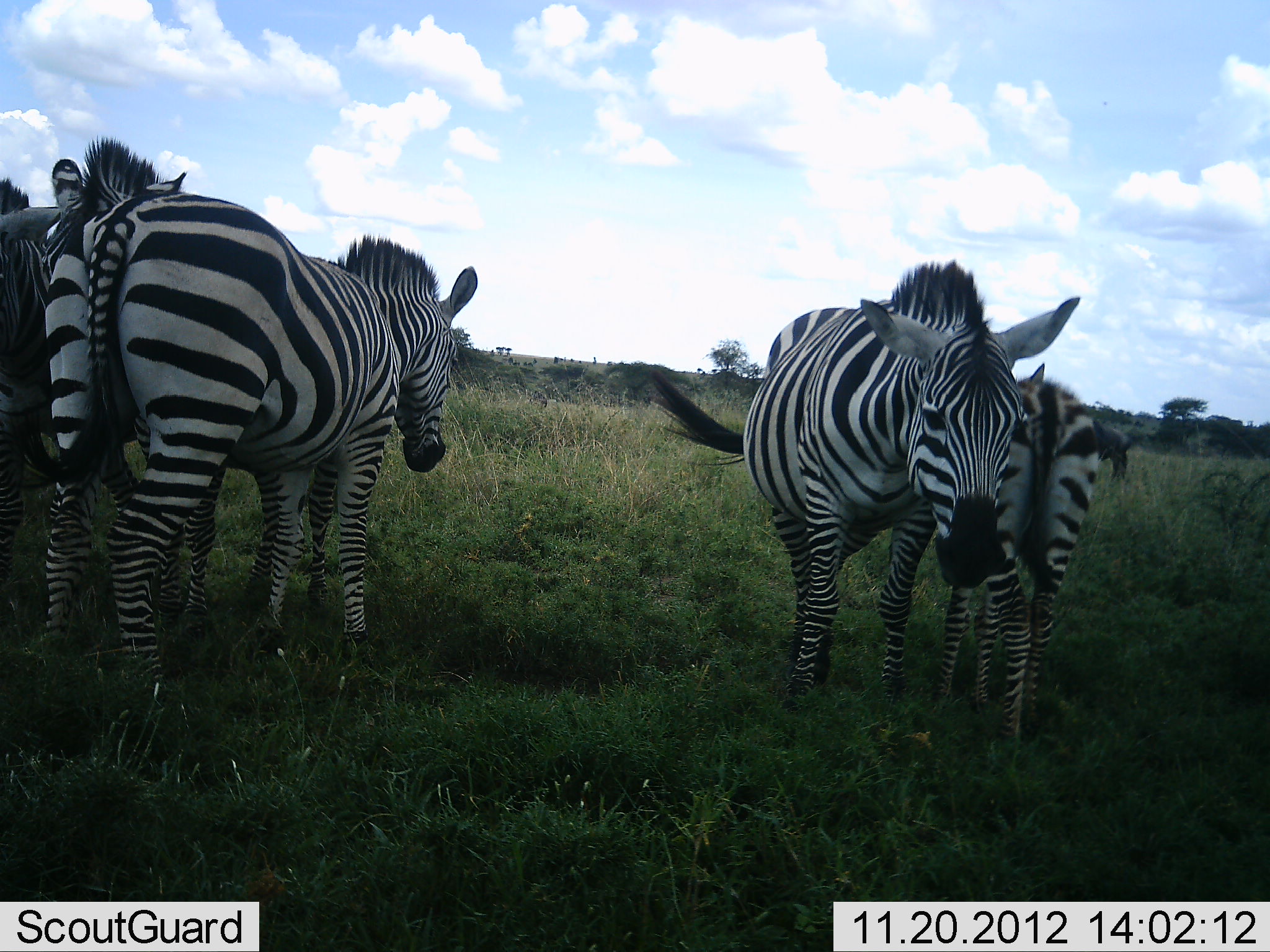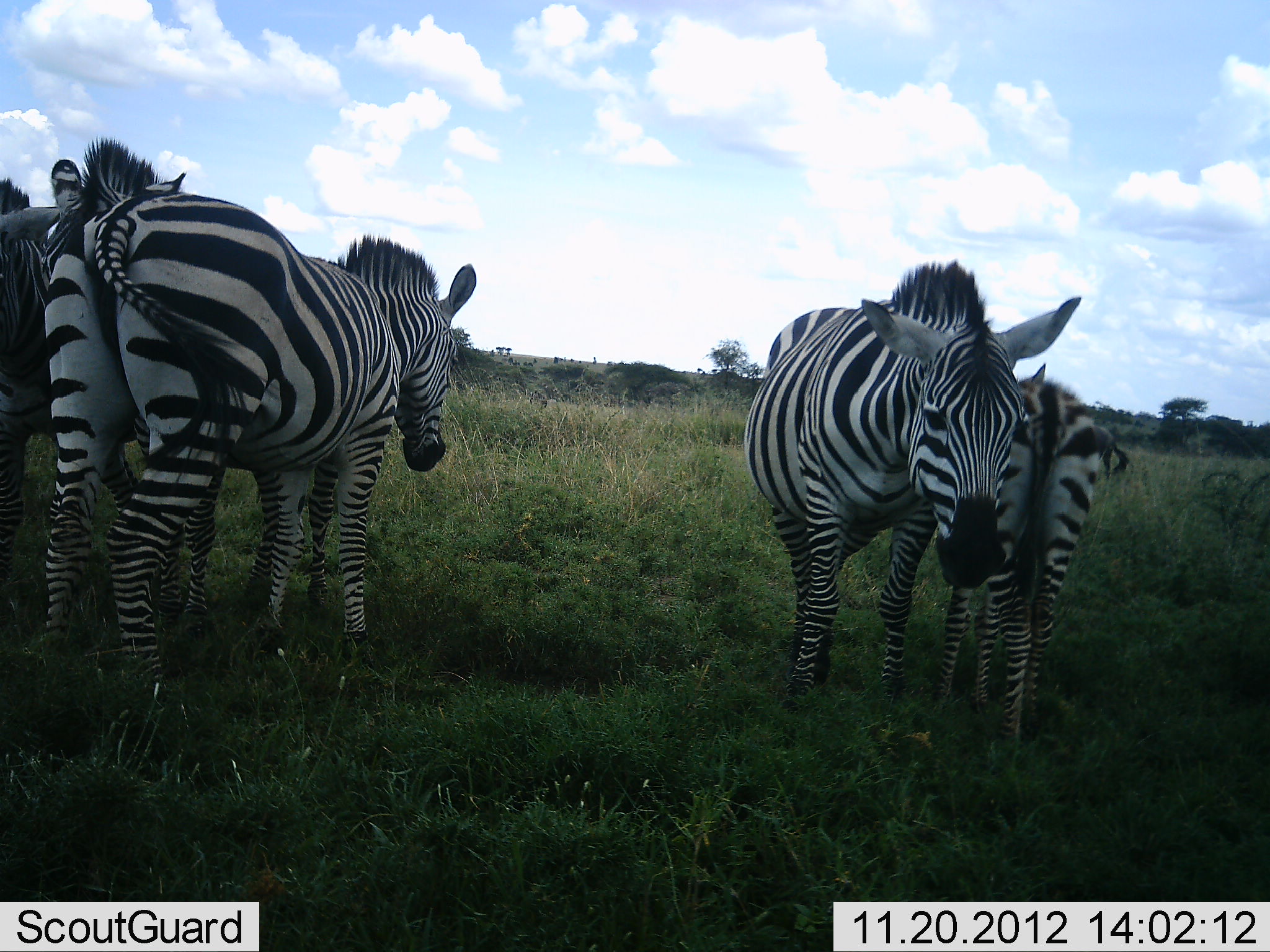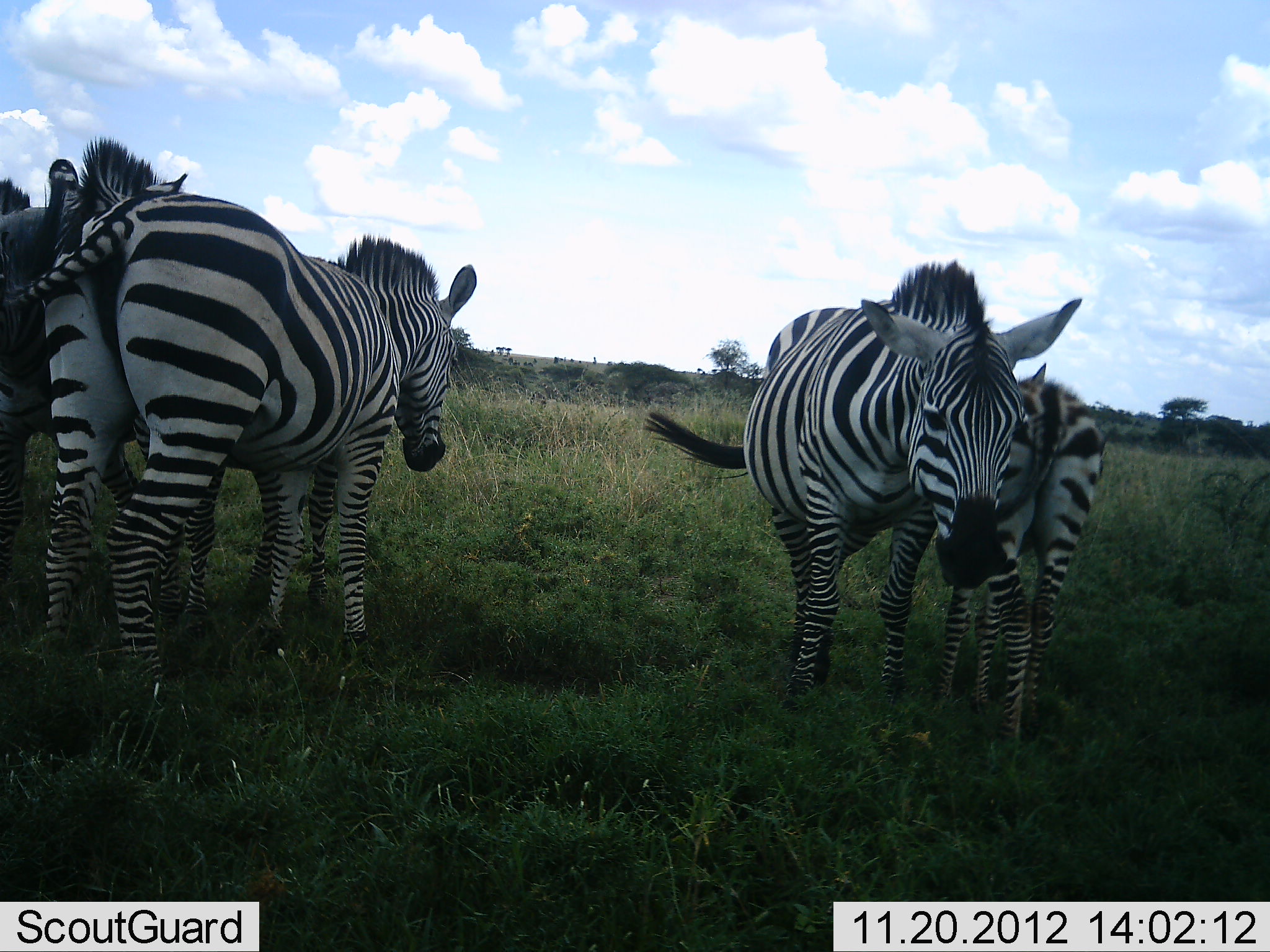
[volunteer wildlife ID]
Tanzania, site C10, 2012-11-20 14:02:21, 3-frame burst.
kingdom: Animalia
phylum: Chordata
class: Mammalia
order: Perissodactyla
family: Equidae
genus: Equus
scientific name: Equus quagga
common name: plains zebra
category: zebra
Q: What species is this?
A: Zebra (plains zebra) (Equus quagga).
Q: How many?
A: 4.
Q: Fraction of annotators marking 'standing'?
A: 92%.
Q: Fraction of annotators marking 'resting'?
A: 0%.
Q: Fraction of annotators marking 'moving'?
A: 17%.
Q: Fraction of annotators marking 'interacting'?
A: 17%.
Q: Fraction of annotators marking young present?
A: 25%.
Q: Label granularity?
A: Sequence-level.